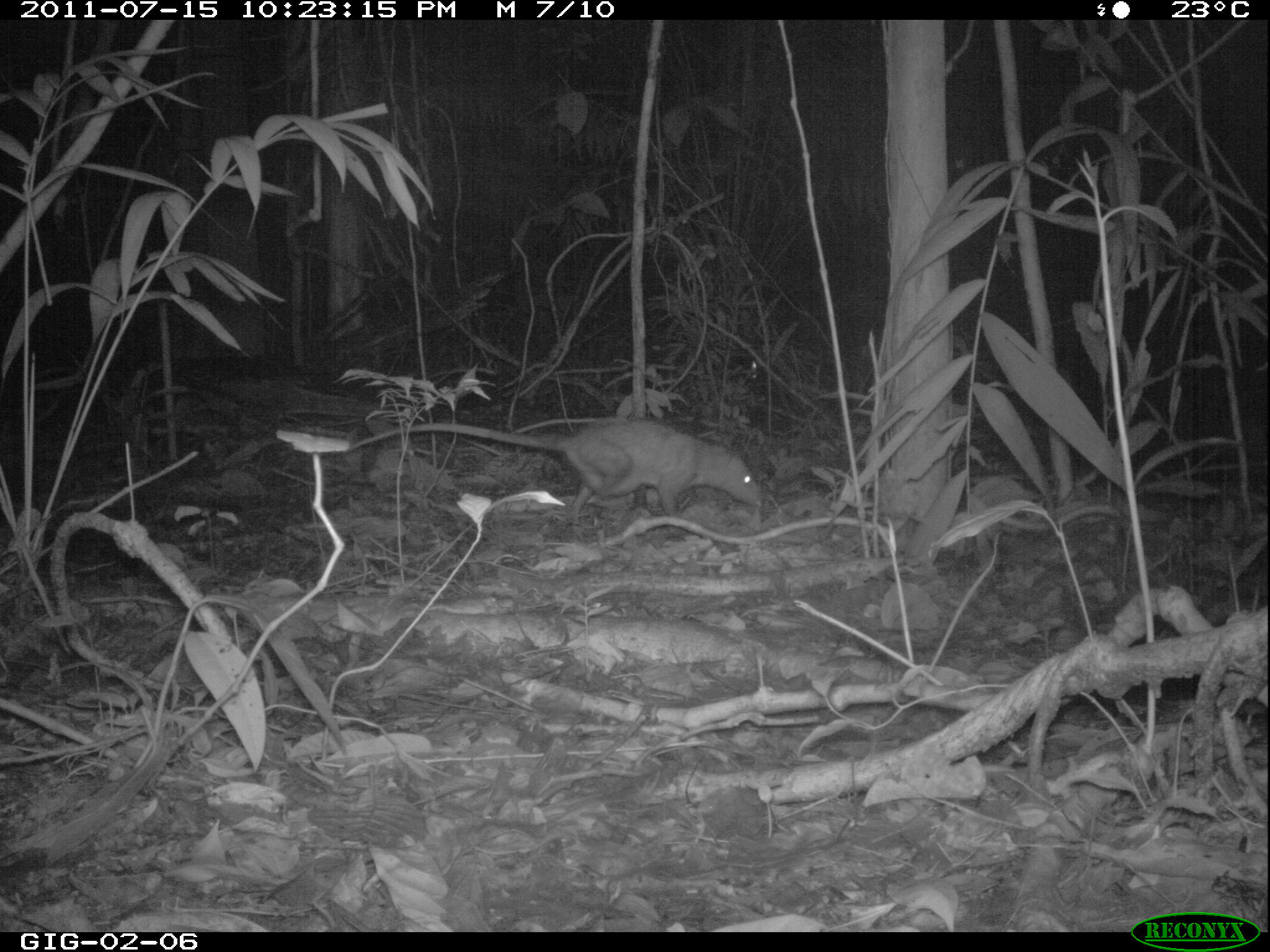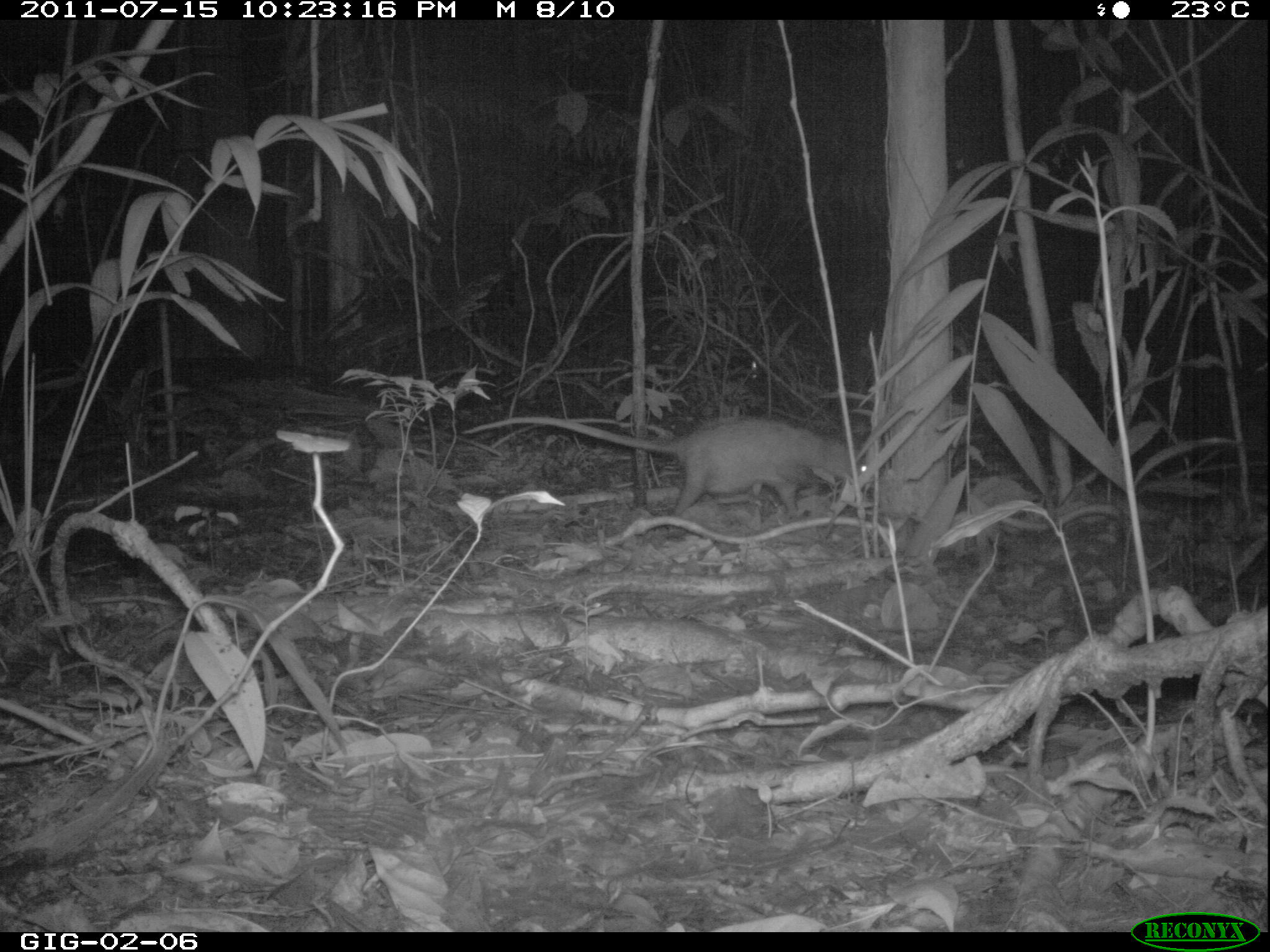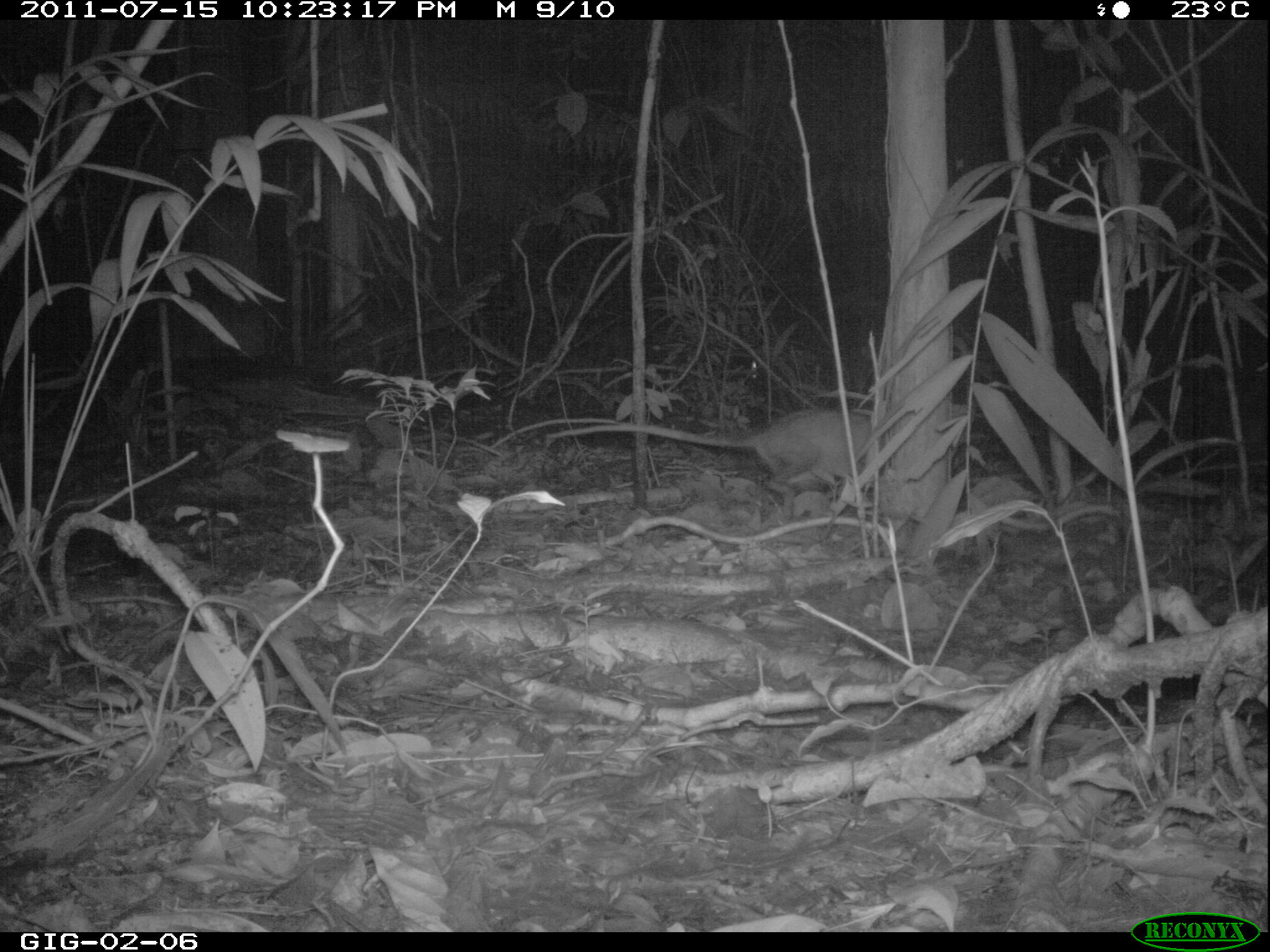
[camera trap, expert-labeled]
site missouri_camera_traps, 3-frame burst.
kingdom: Animalia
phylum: Chordata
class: Mammalia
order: Didelphimorphia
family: Didelphidae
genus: Didelphis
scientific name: Didelphis marsupialis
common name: common opossum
Common opossum (Didelphis marsupialis). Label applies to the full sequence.